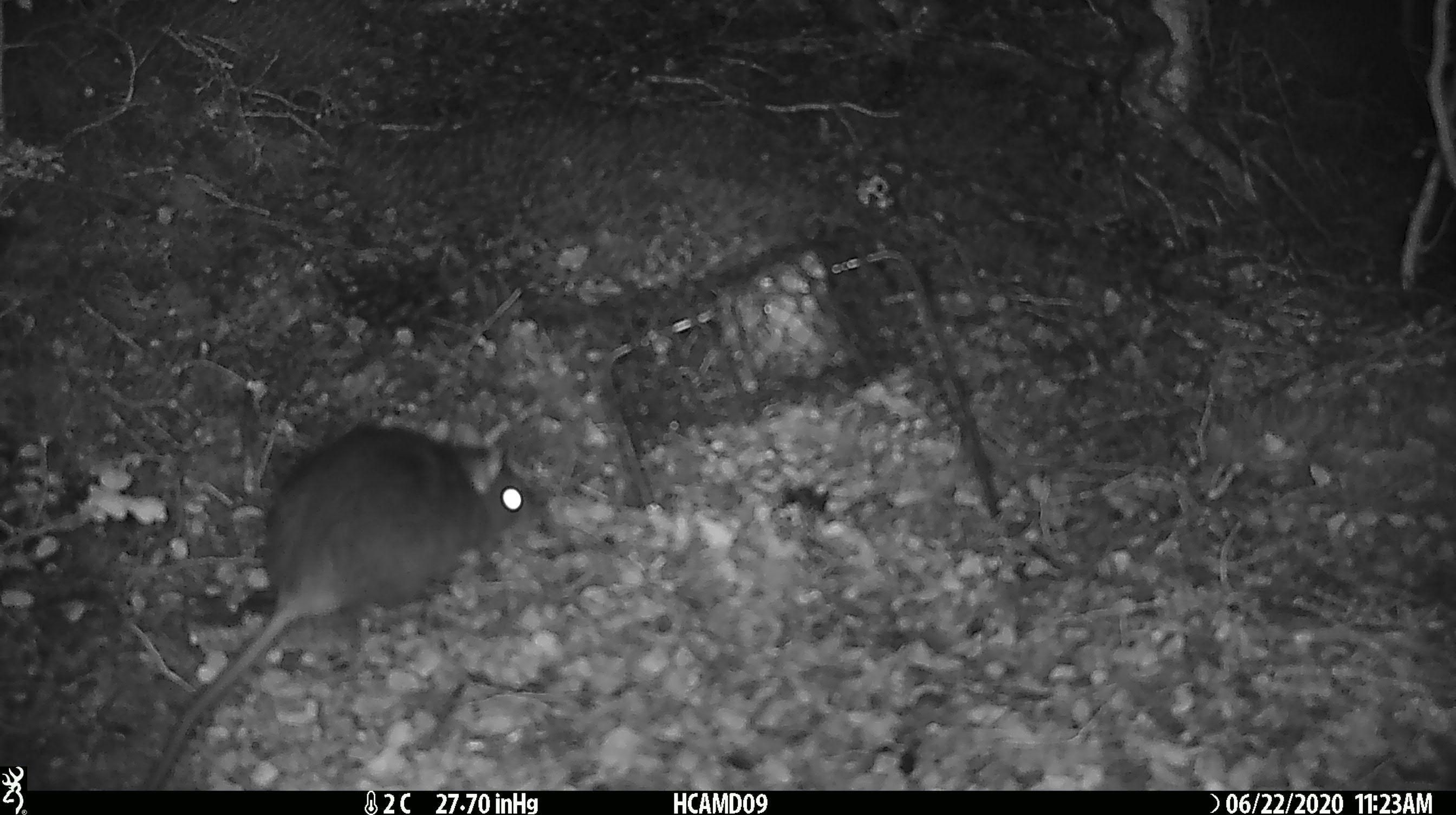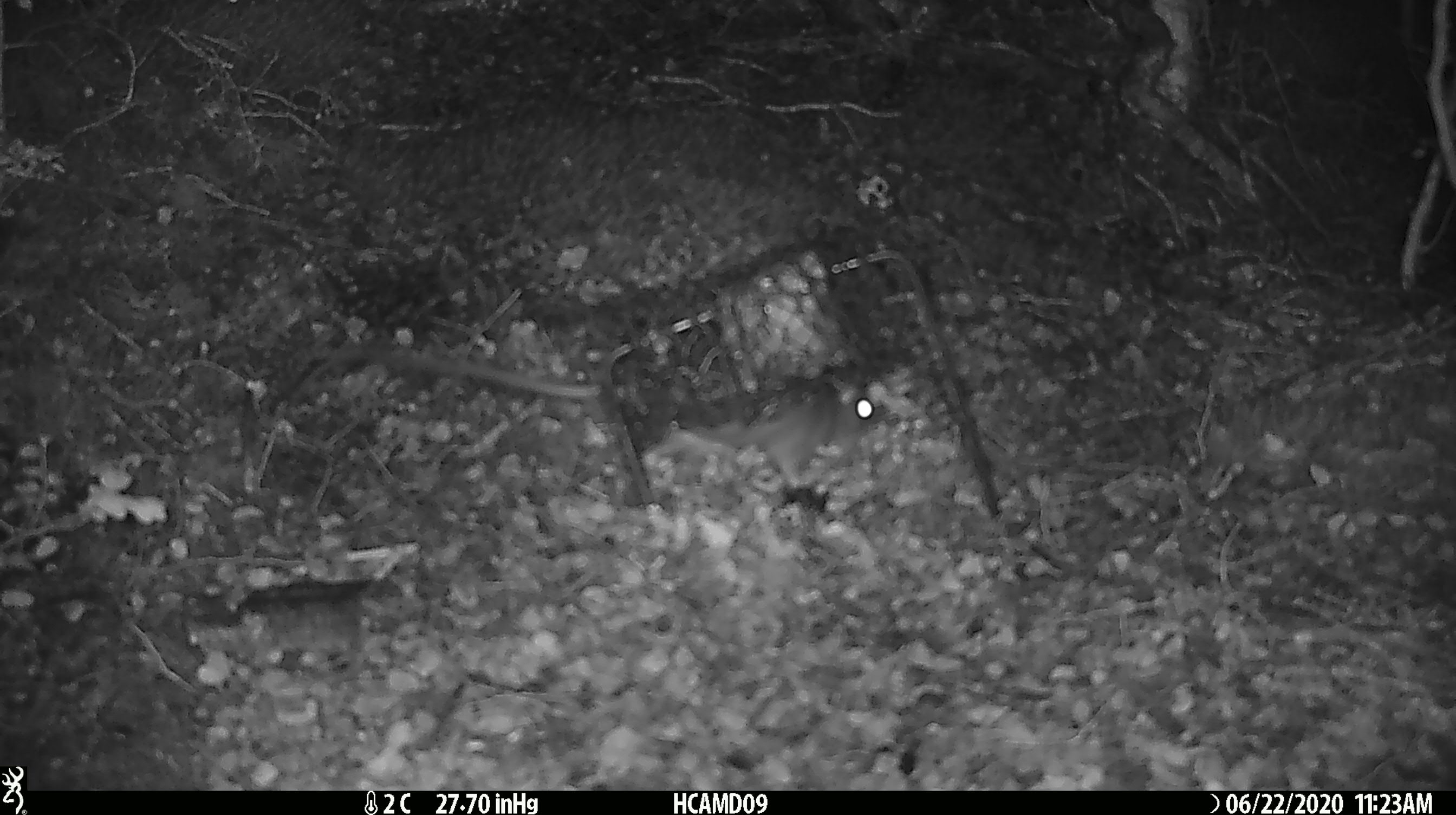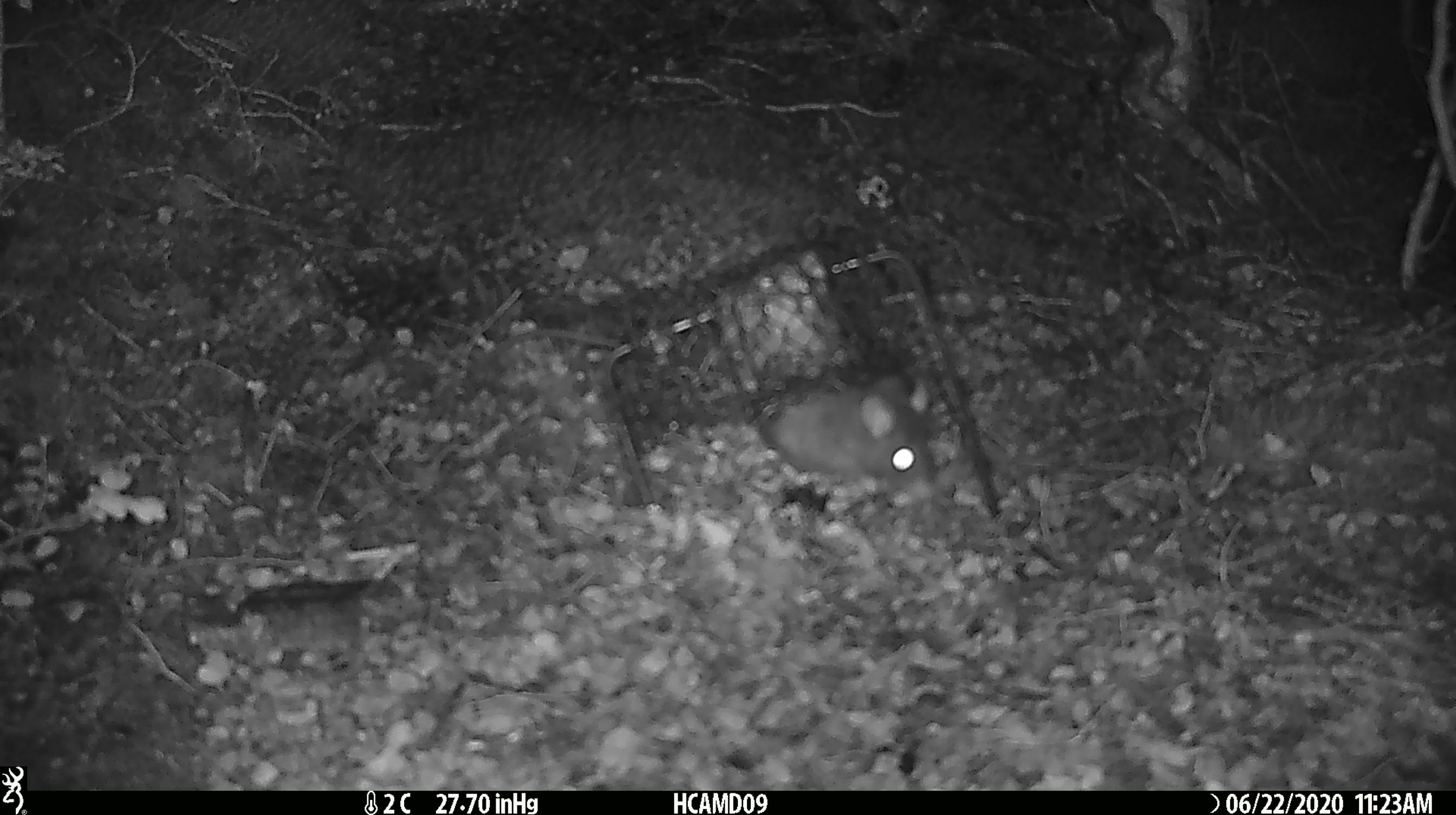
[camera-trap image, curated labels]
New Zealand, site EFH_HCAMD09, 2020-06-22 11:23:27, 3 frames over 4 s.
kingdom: Animalia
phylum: Chordata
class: Mammalia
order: Rodentia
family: Muridae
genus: Rattus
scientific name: Rattus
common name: rat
Rat (Rattus).